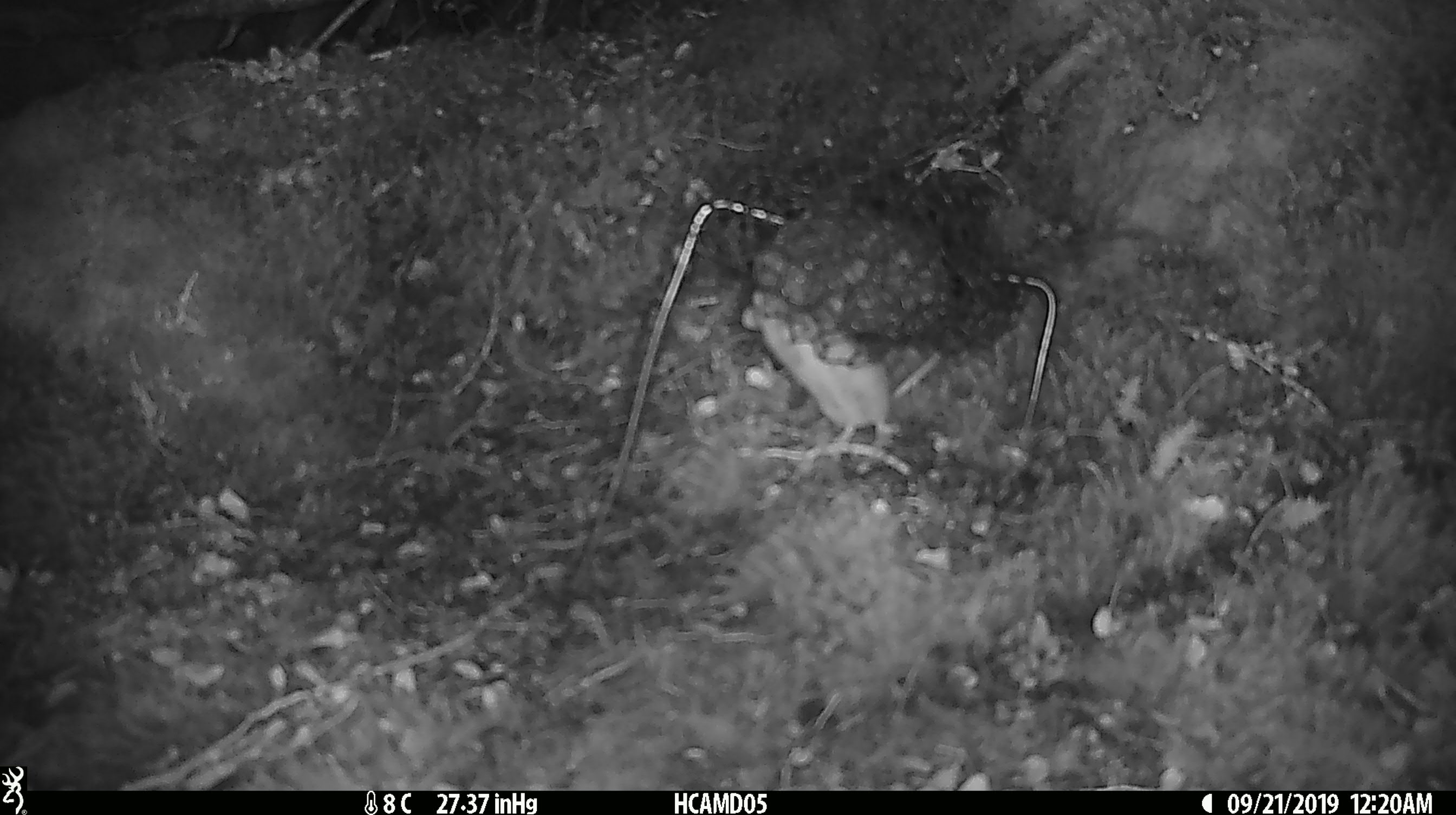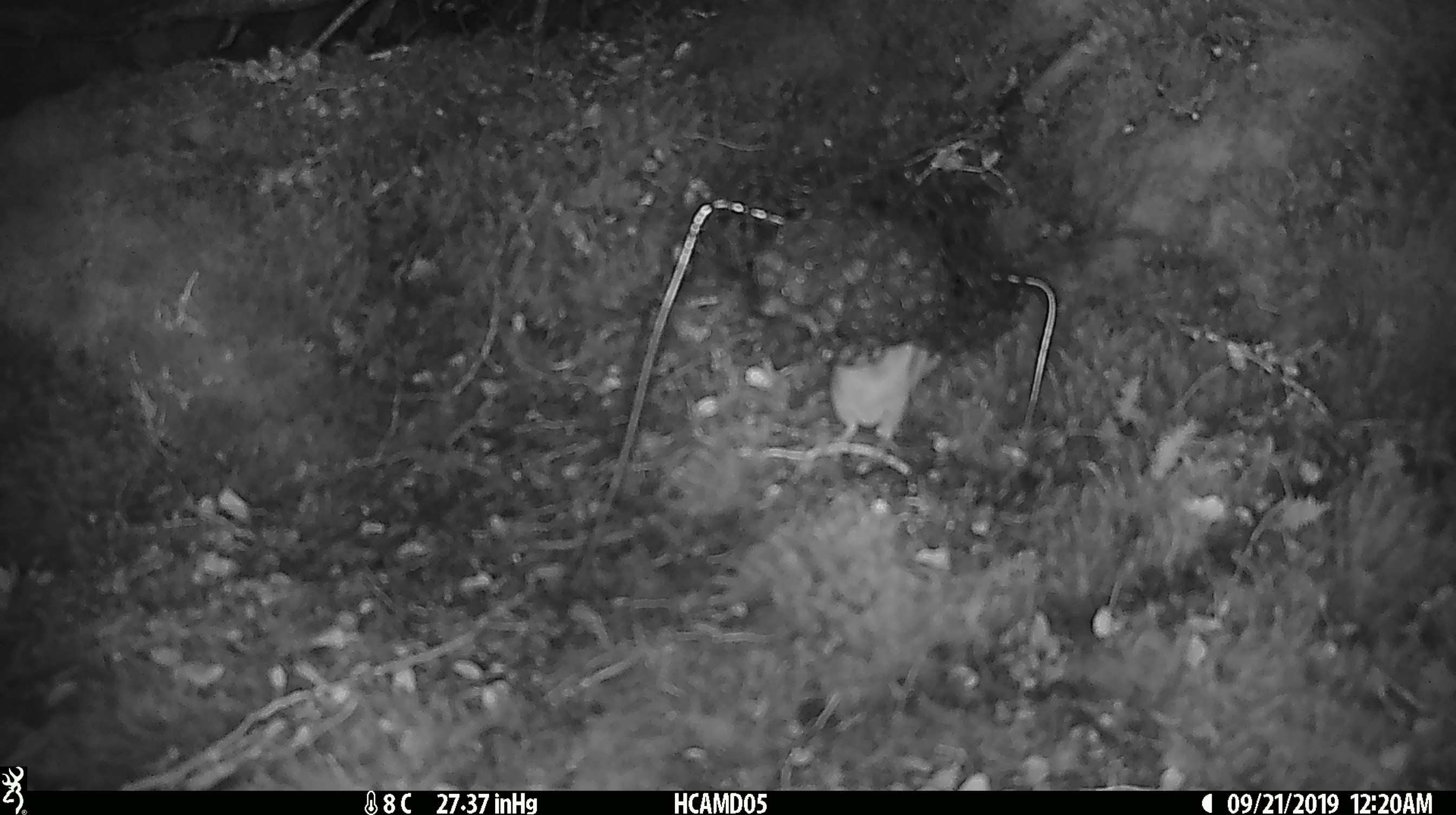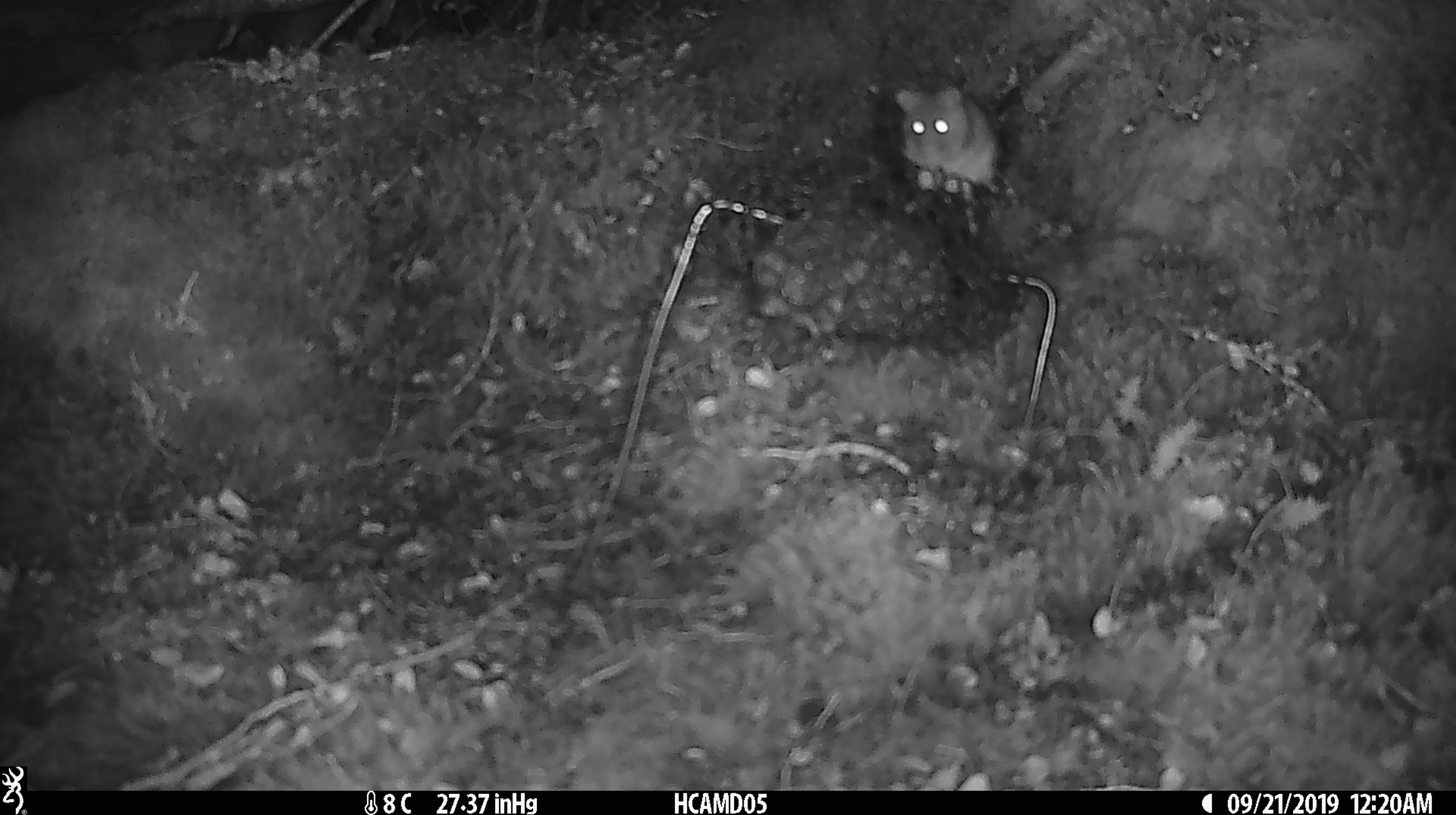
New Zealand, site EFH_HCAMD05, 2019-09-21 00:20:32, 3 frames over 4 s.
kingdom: Animalia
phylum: Chordata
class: Mammalia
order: Rodentia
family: Muridae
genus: Mus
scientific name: Mus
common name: mouse